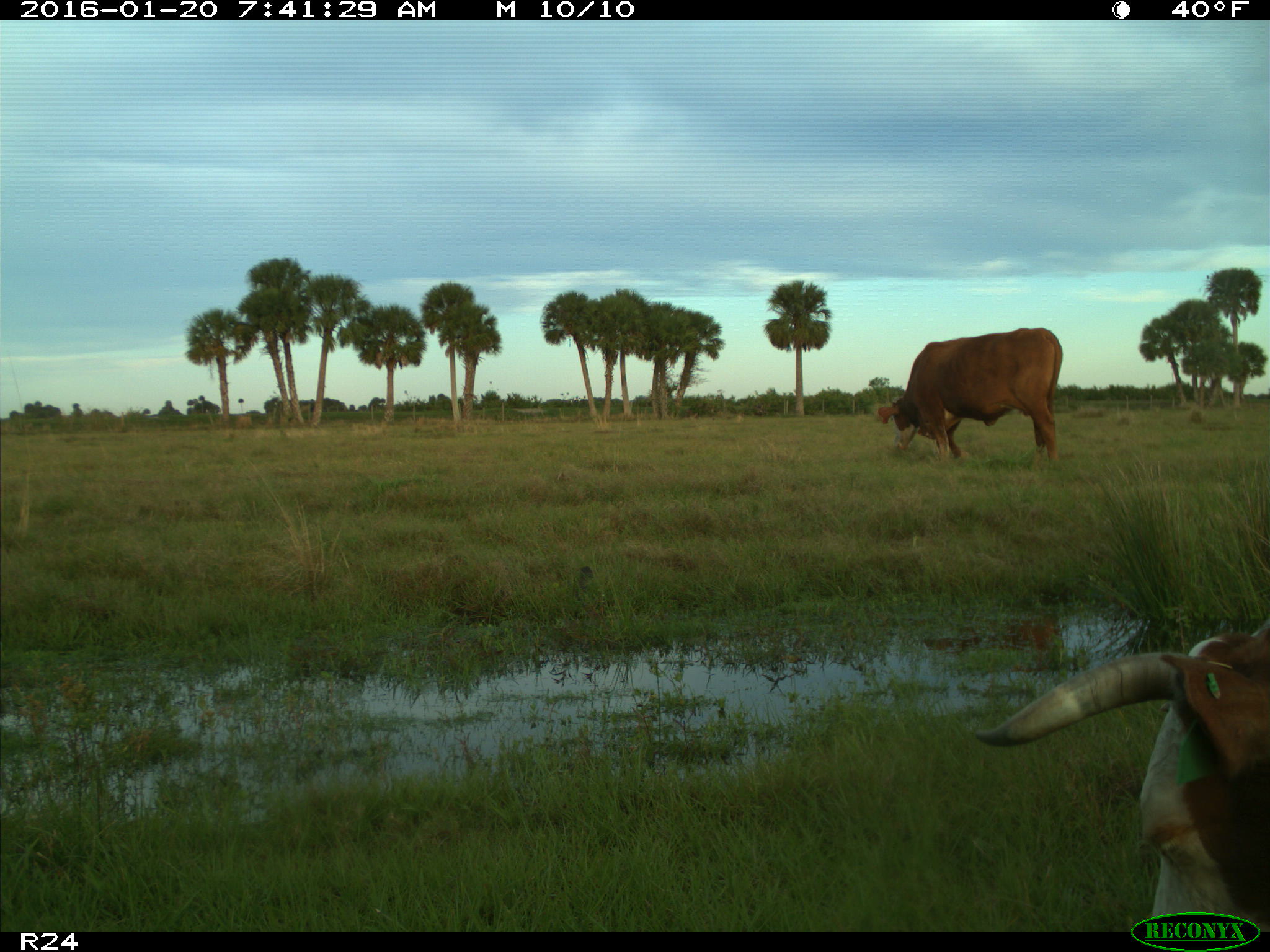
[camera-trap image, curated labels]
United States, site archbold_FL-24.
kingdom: Animalia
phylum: Chordata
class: Mammalia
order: Artiodactyla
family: Bovidae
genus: Bos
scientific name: Bos taurus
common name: domestic cow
Bos taurus (domestic cow).